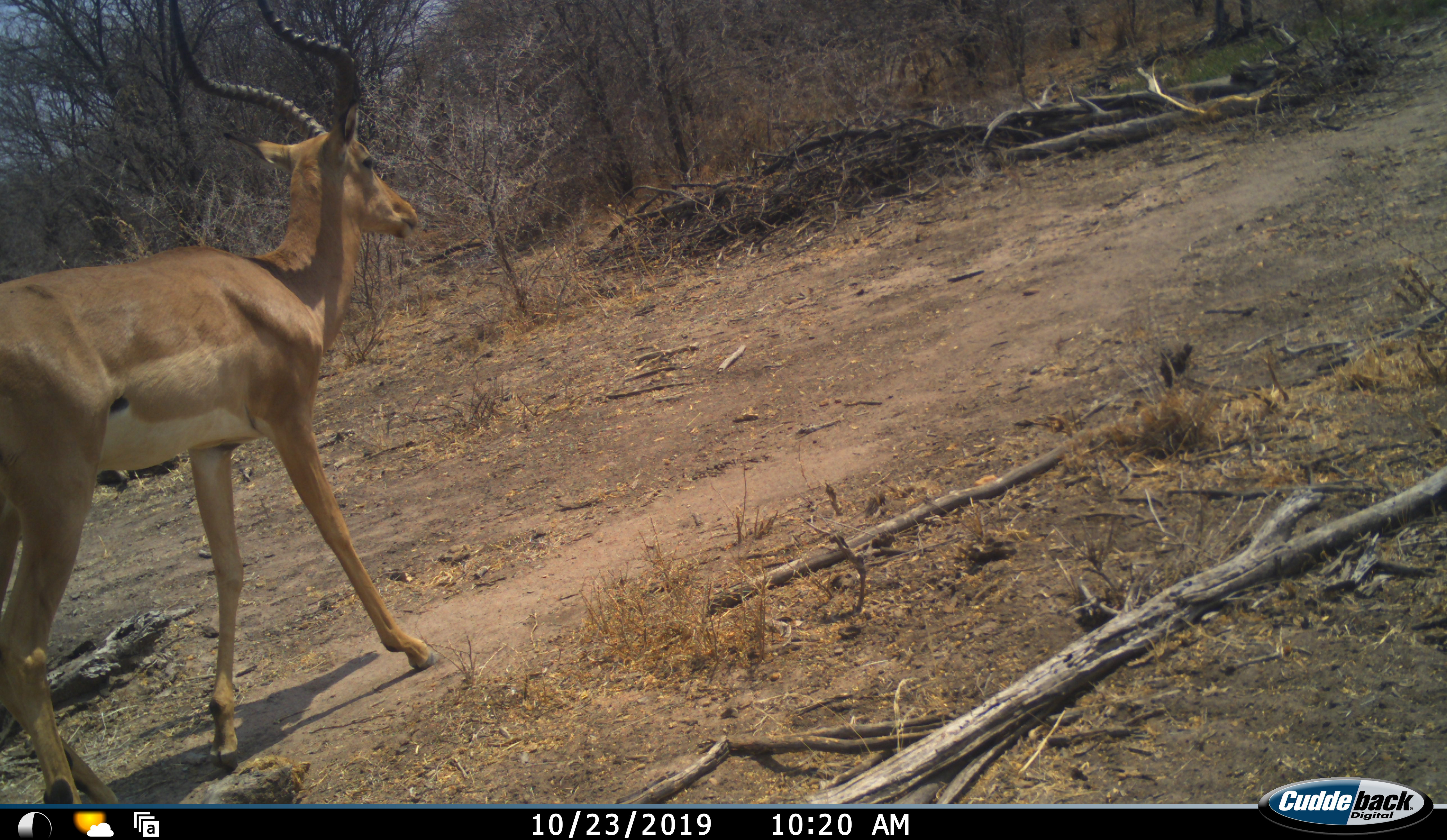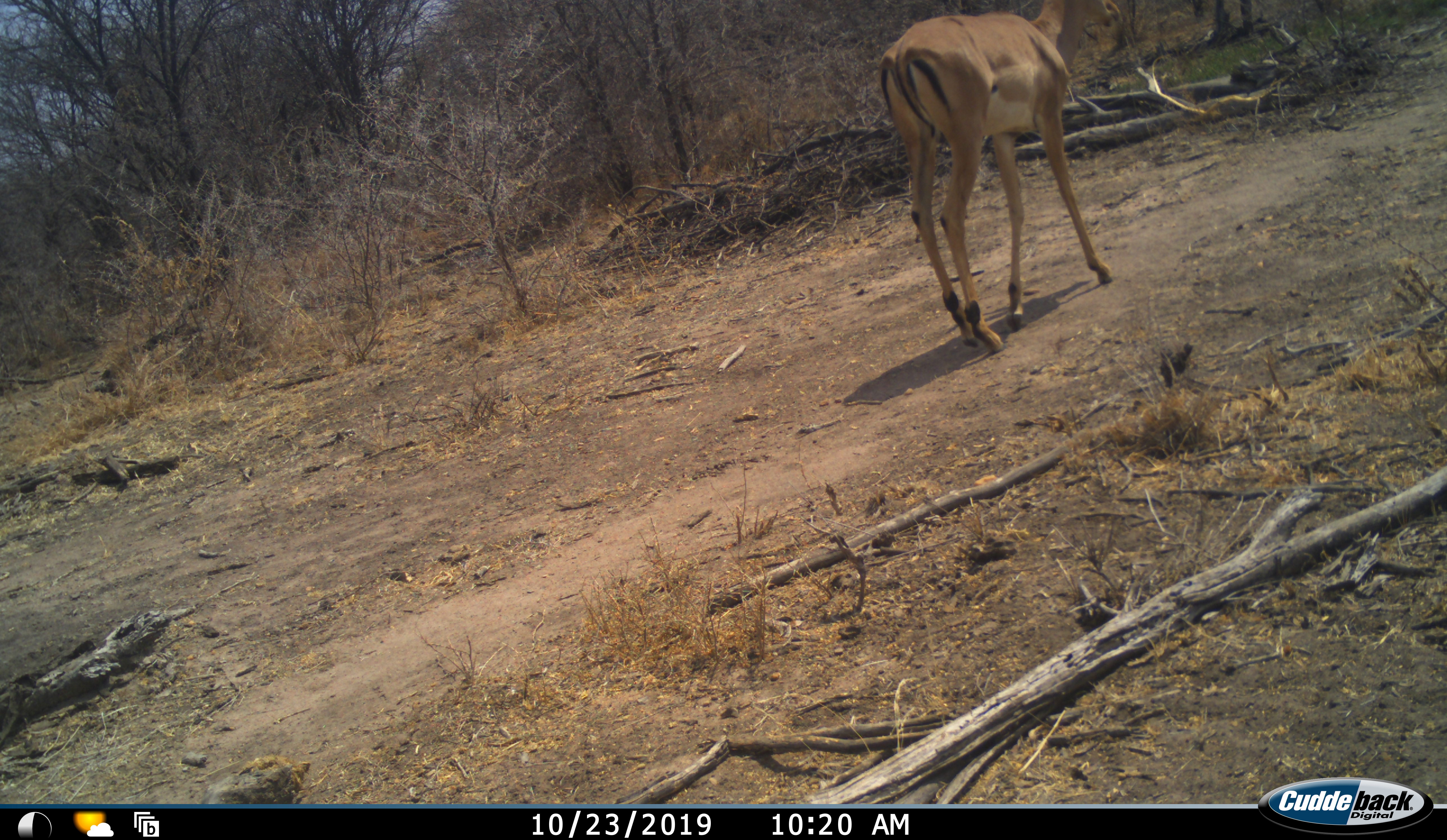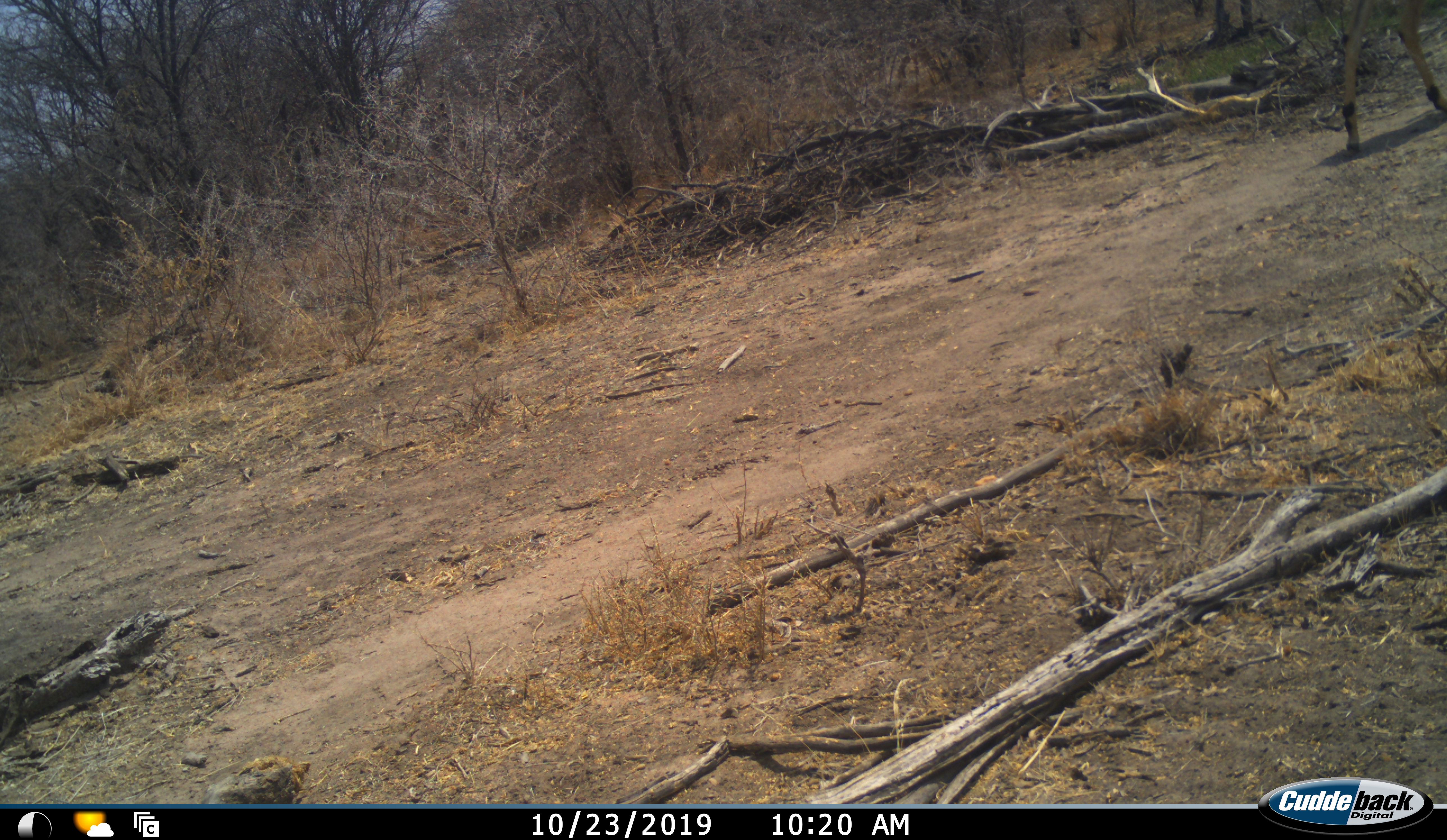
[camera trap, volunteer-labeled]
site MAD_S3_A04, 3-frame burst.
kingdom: Animalia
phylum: Chordata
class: Mammalia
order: Artiodactyla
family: Bovidae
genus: Aepyceros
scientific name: Aepyceros melampus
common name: impala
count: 1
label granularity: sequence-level